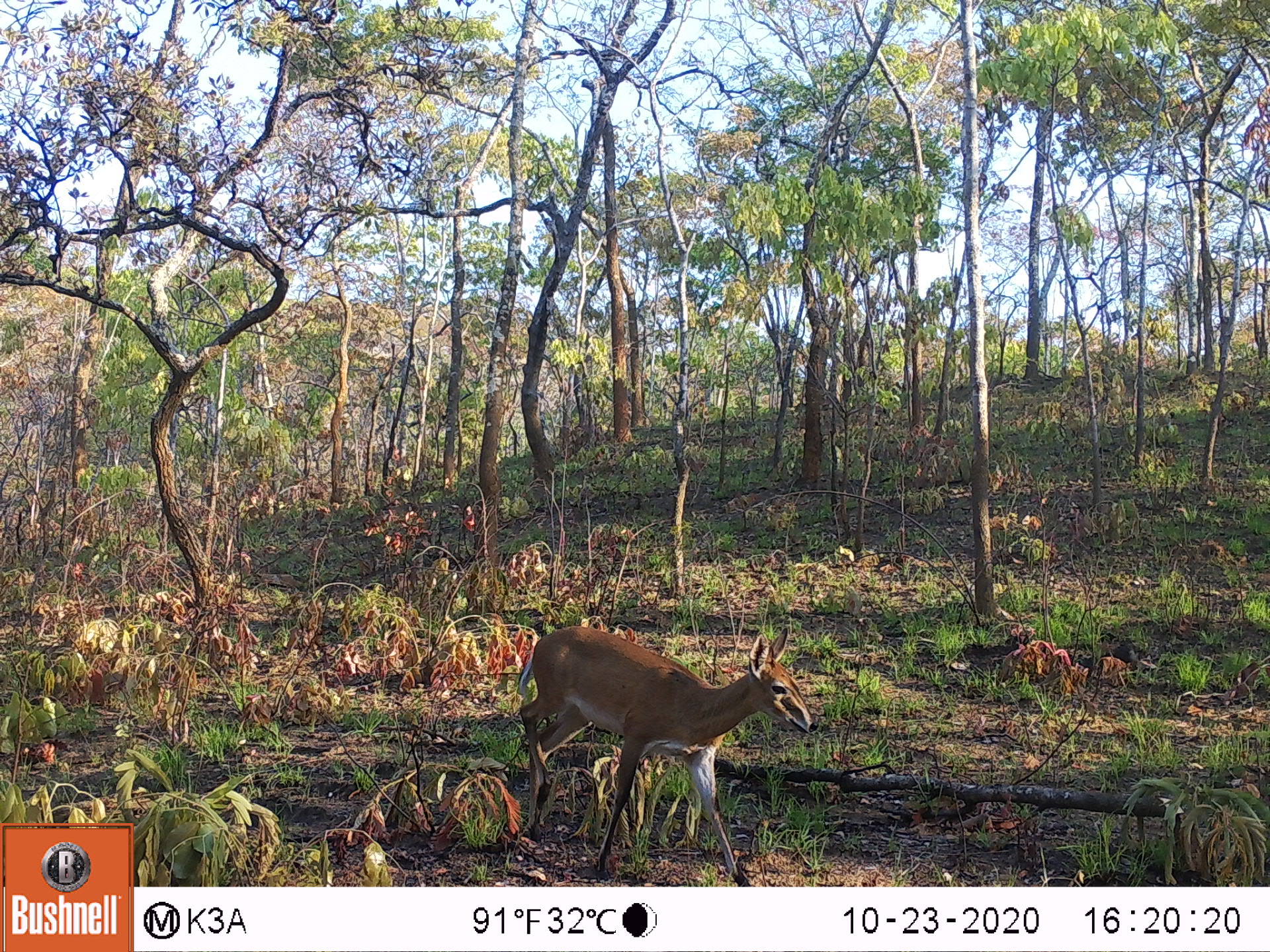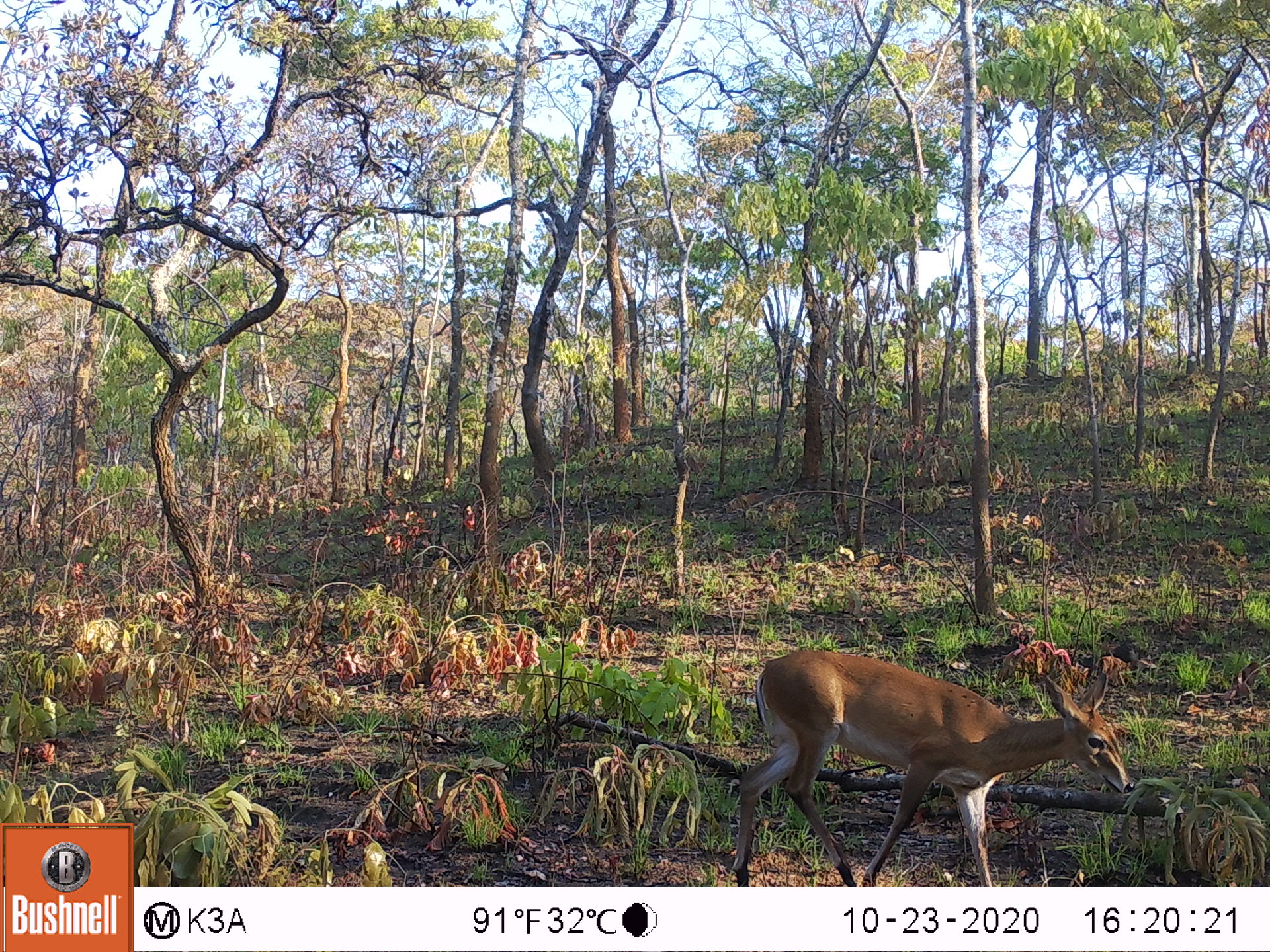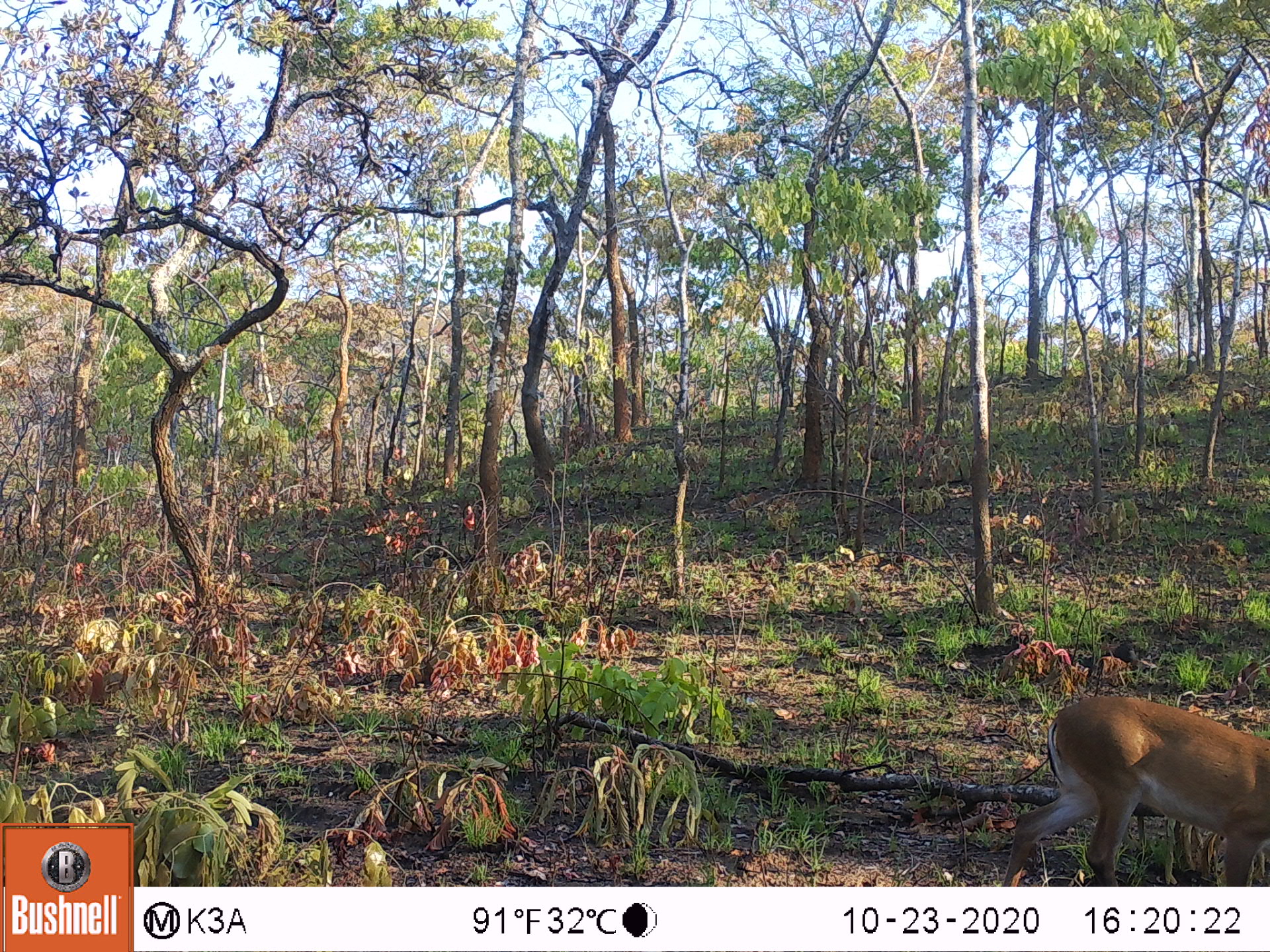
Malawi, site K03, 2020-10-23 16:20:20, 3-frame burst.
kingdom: Animalia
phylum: Chordata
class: Mammalia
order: Artiodactyla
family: Bovidae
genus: Sylvicapra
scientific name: Sylvicapra grimmia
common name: common duiker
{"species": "common duiker (Sylvicapra grimmia)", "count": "1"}